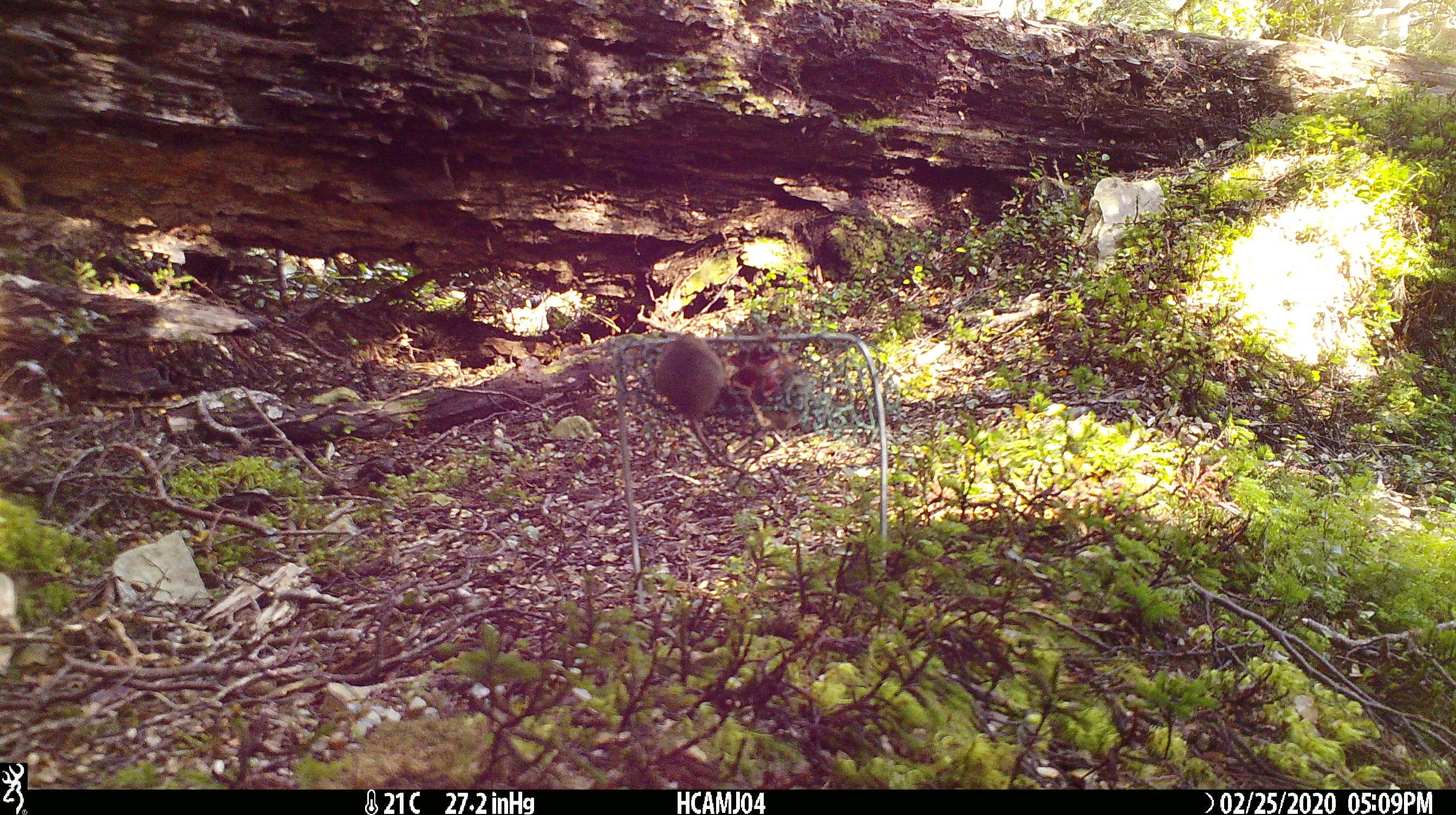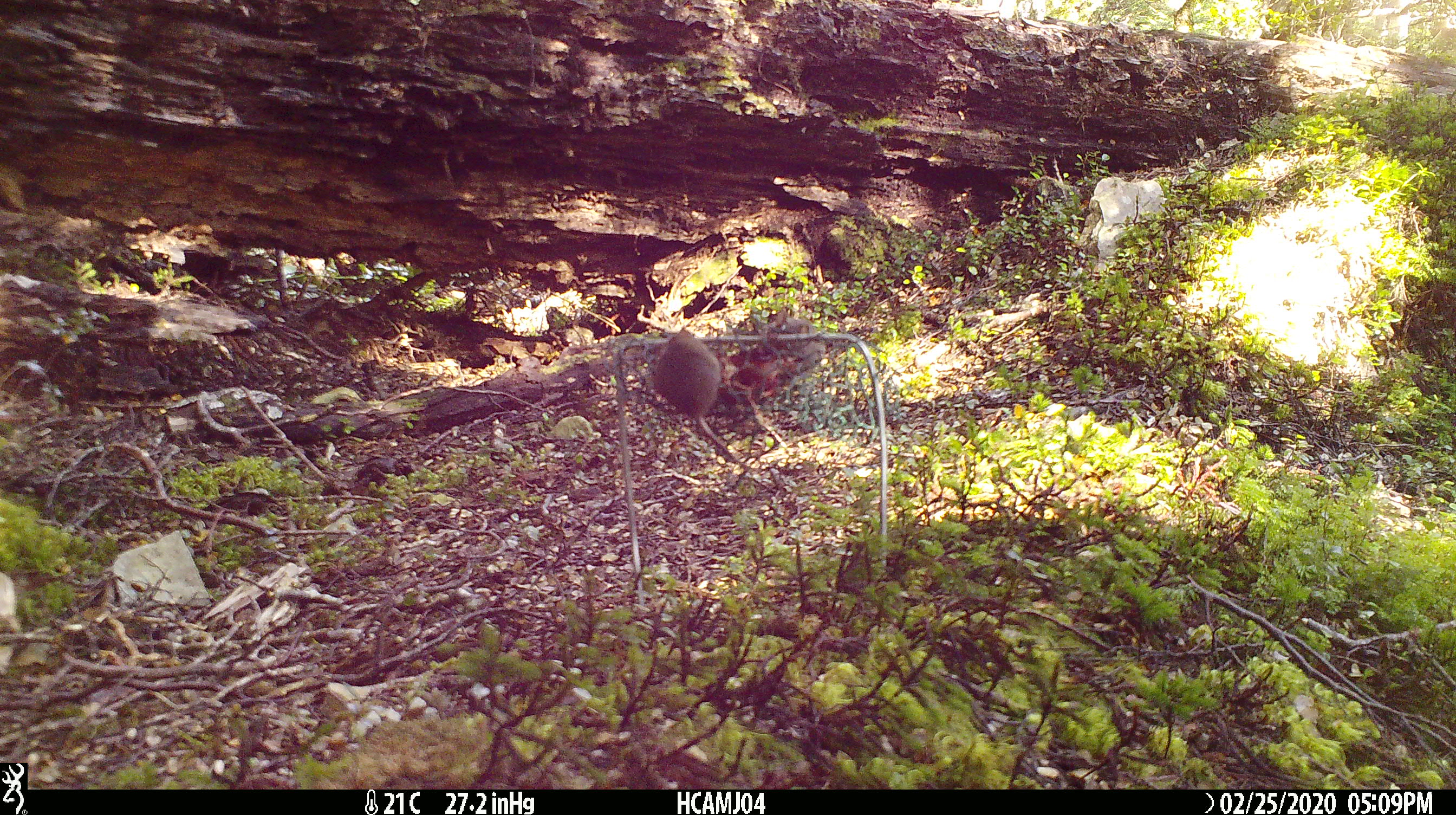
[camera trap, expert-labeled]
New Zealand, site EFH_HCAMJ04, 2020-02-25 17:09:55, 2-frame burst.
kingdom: Animalia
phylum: Chordata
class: Mammalia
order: Rodentia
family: Muridae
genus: Mus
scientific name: Mus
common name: mouse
Mouse (Mus).